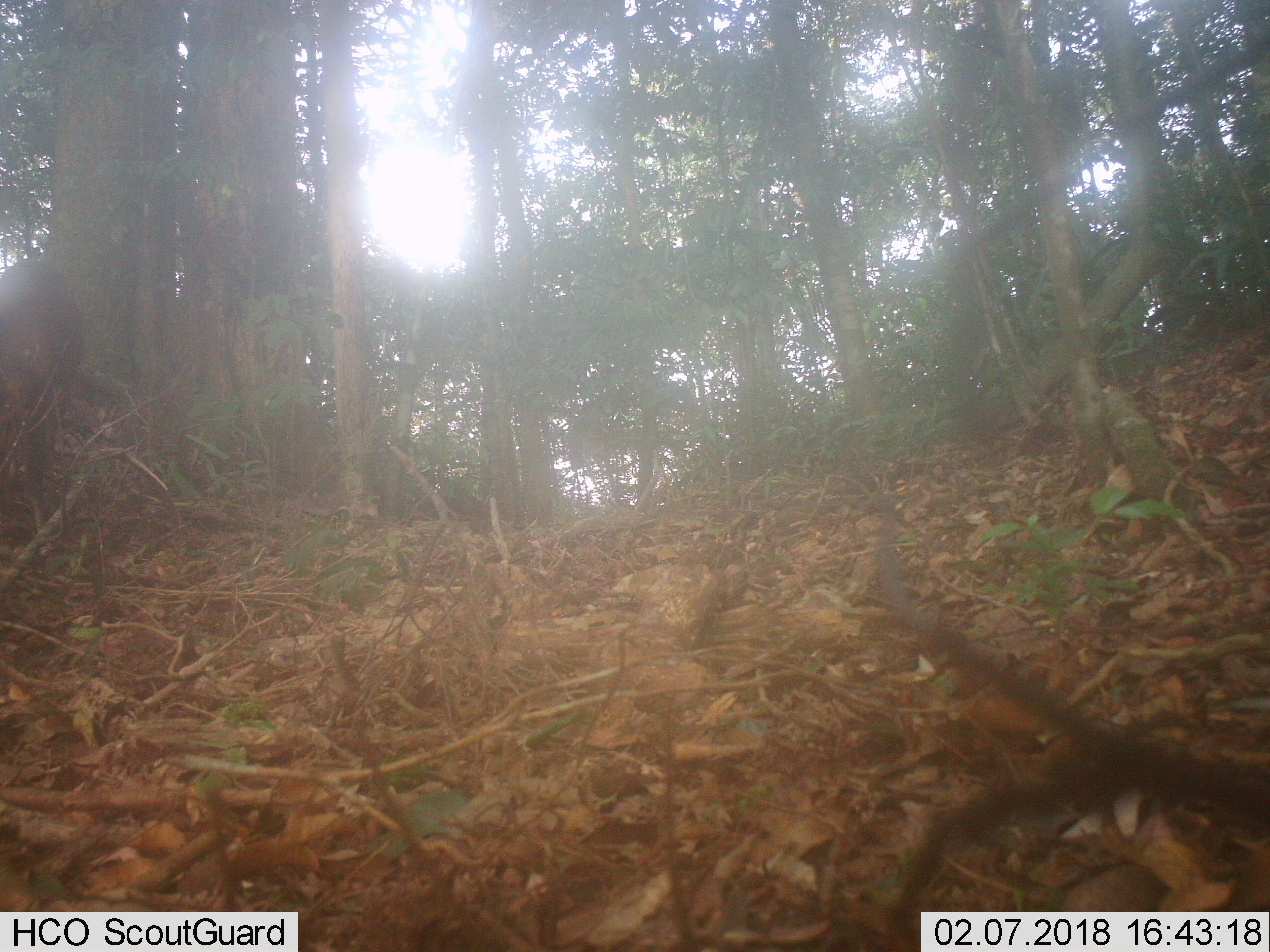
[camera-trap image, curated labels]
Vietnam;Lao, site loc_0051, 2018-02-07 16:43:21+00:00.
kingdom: Animalia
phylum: Chordata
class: Mammalia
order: Artiodactyla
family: Cervidae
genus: Muntiacus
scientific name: Muntiacus vuquangensis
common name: large-antlered muntjac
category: large antlered muntjac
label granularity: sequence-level